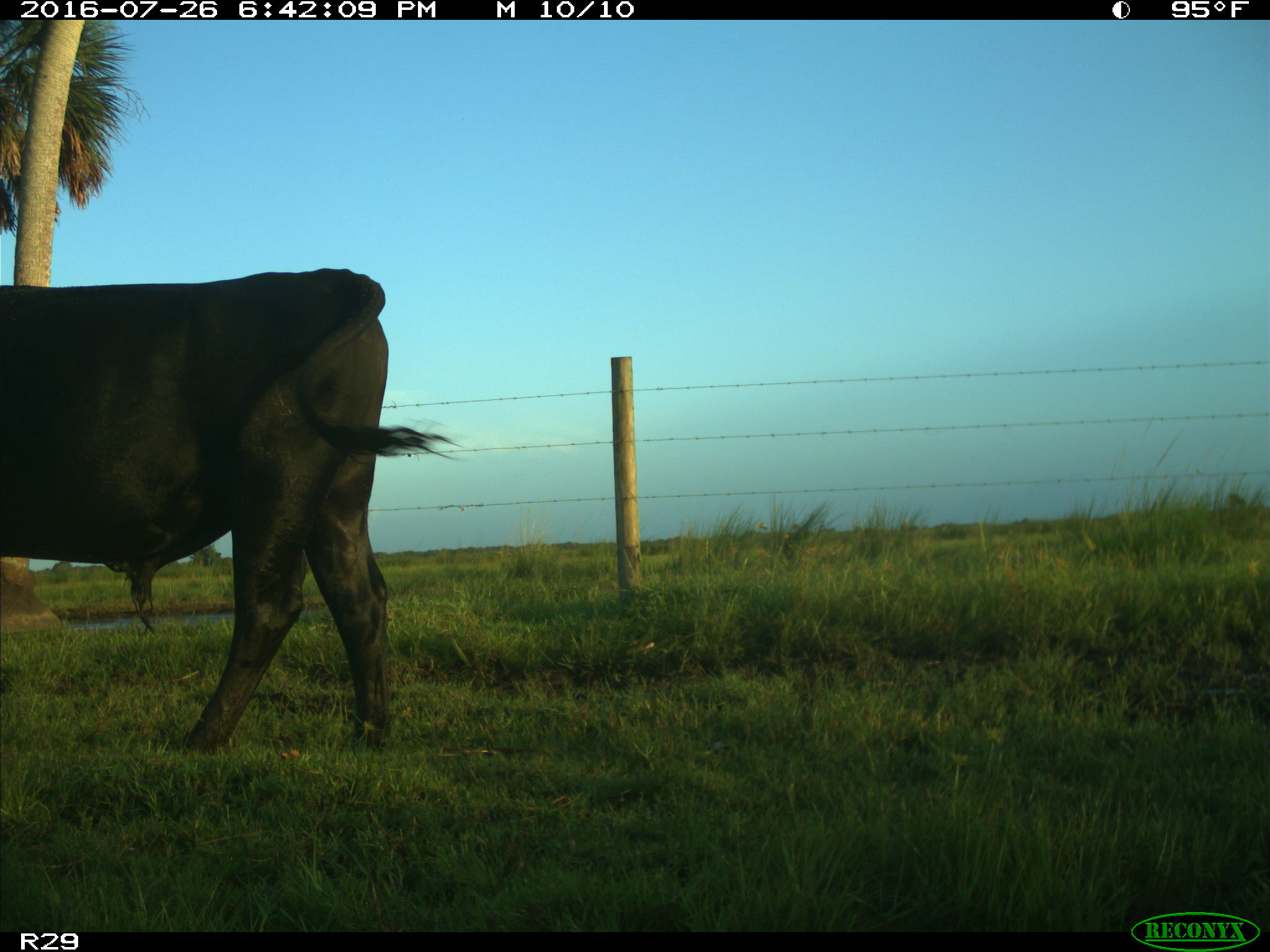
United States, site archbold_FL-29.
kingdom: Animalia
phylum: Chordata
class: Mammalia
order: Artiodactyla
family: Bovidae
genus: Bos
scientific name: Bos taurus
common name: domestic cow